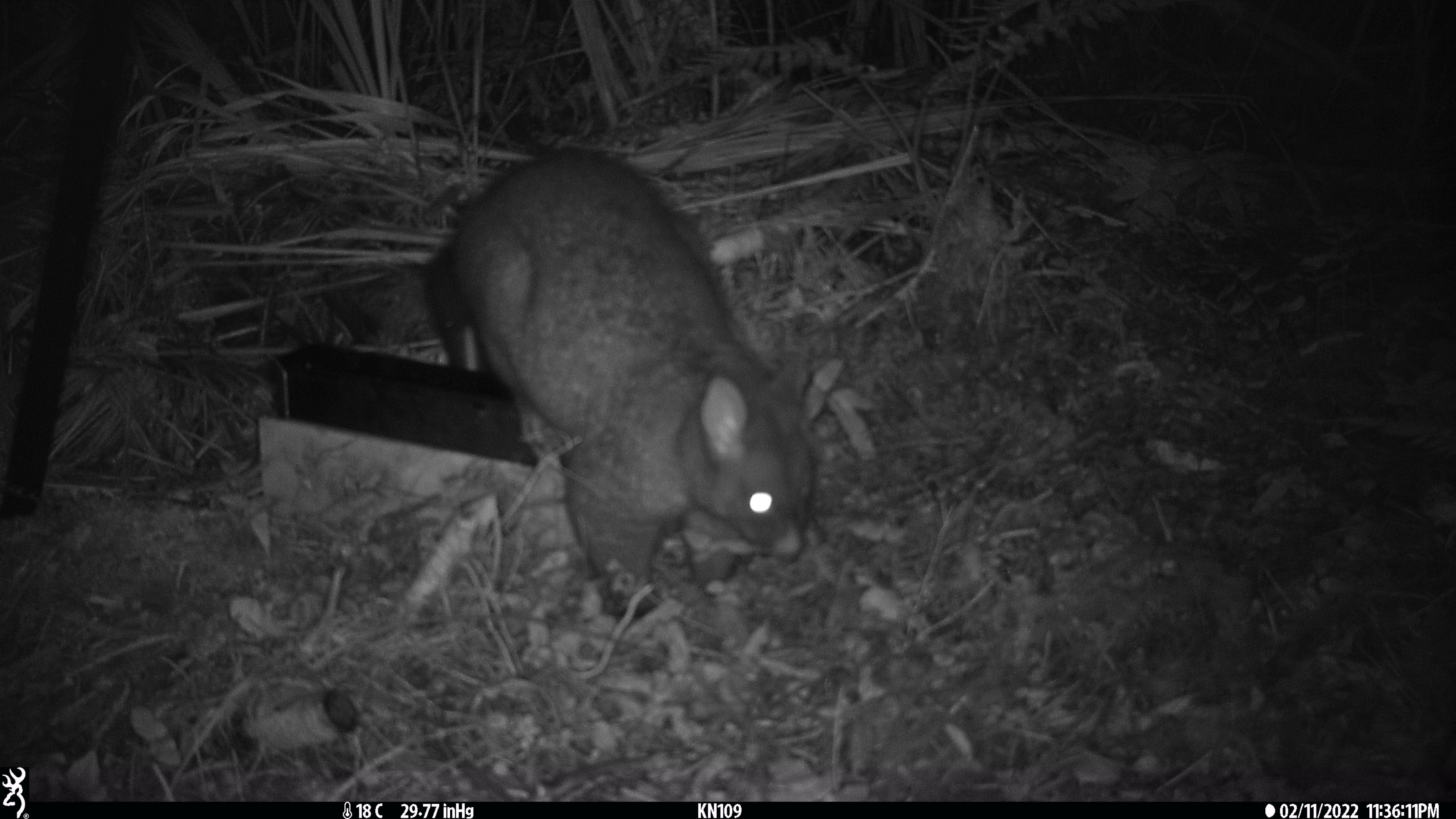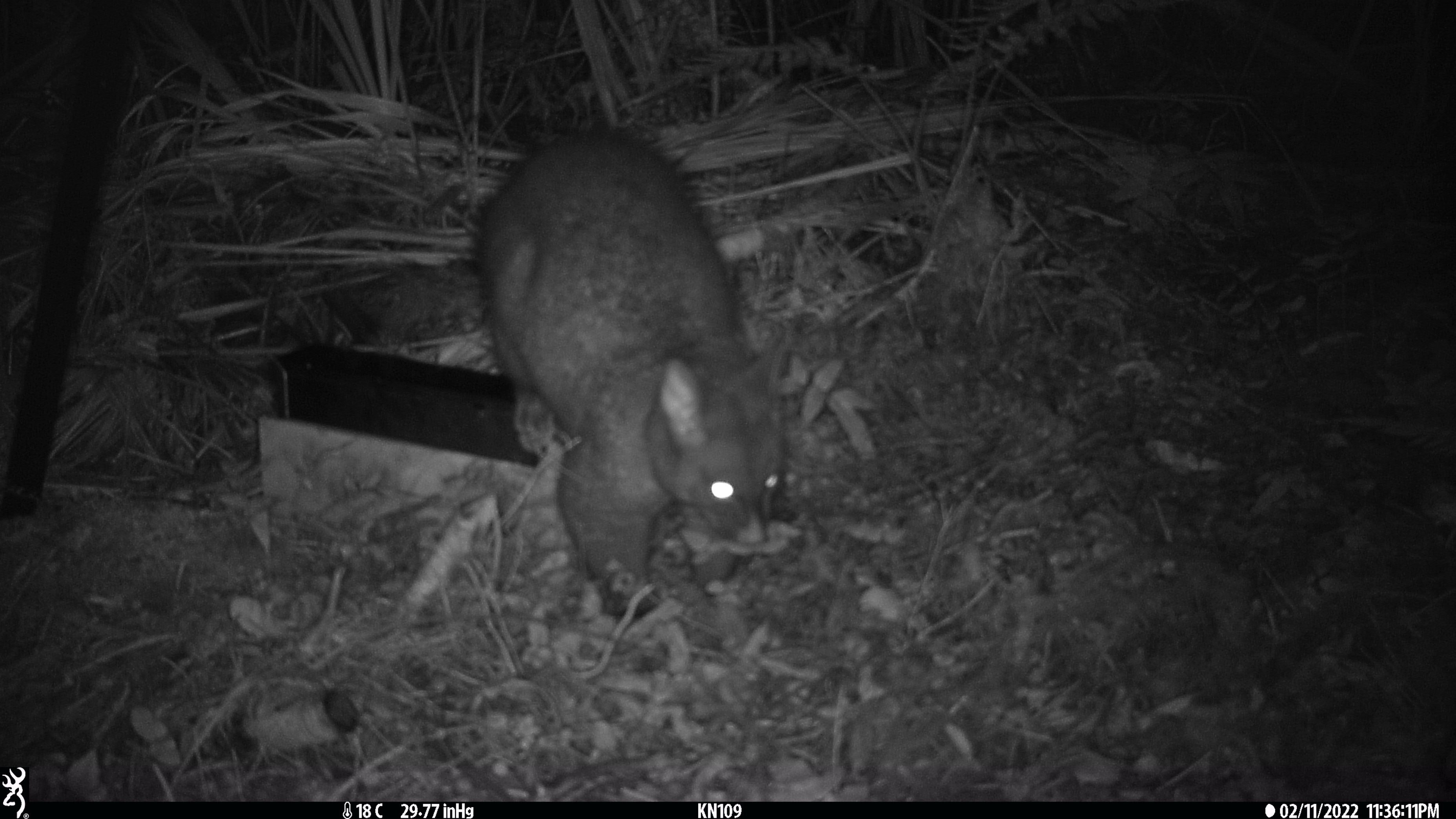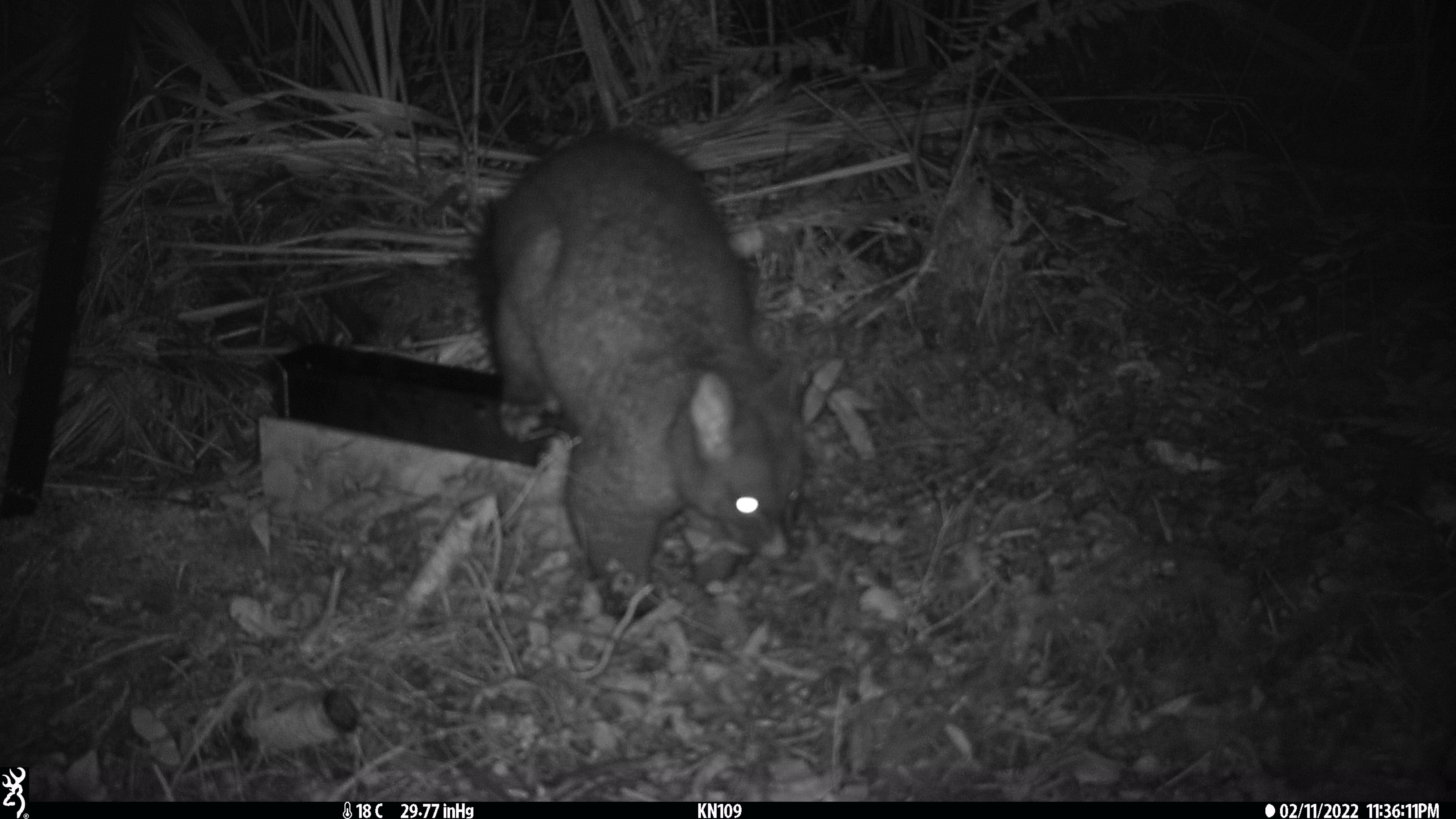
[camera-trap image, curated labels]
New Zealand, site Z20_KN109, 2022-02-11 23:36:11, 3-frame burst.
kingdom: Animalia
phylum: Chordata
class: Mammalia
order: Diprotodontia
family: Phalangeridae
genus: Trichosurus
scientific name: Trichosurus vulpecula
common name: common brushtail possum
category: possum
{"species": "possum (common brushtail possum) (Trichosurus vulpecula)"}